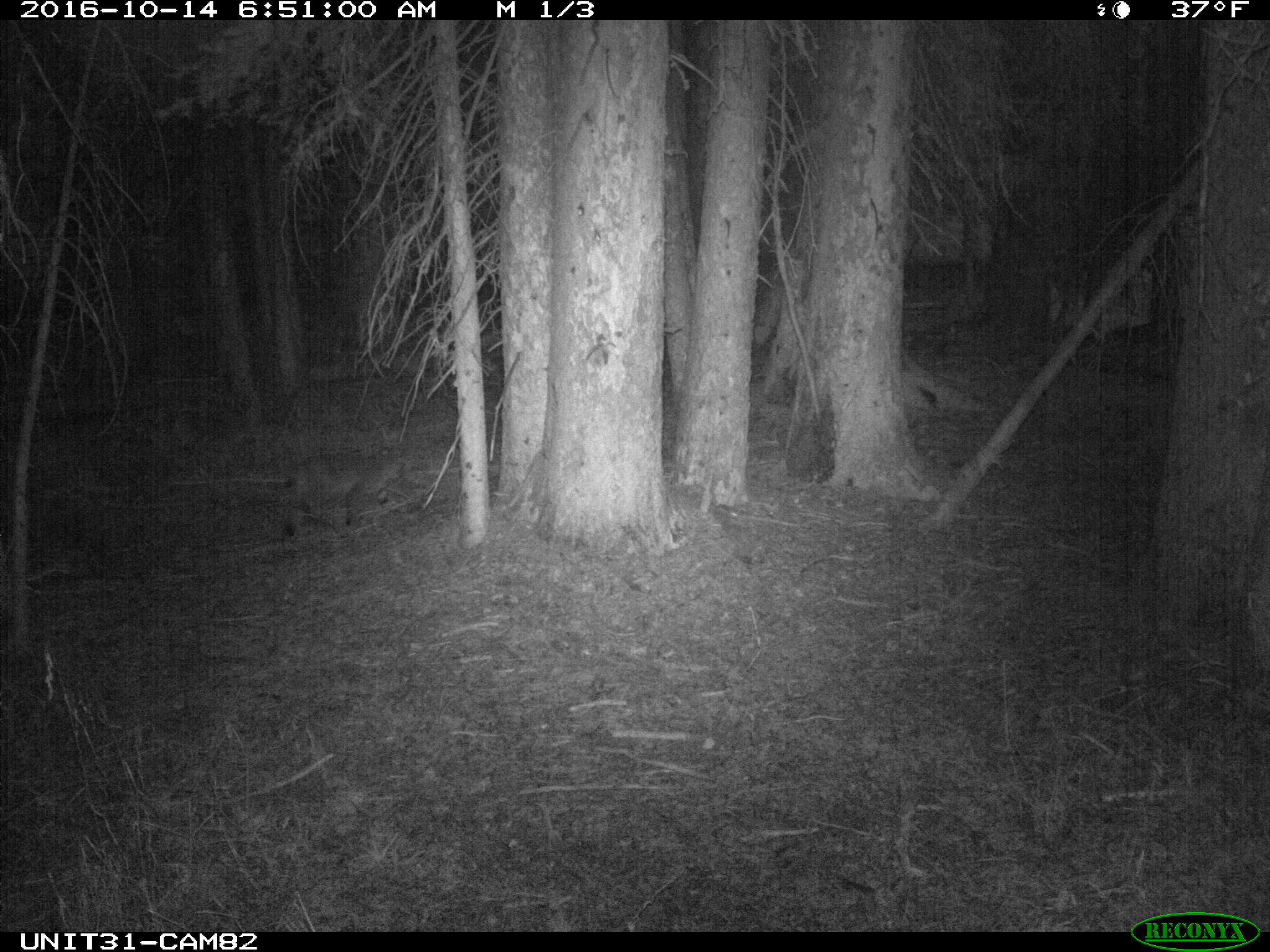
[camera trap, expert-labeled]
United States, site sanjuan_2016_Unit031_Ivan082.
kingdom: Animalia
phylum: Chordata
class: Mammalia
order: Carnivora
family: Felidae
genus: Lynx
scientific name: Lynx rufus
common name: bobcat